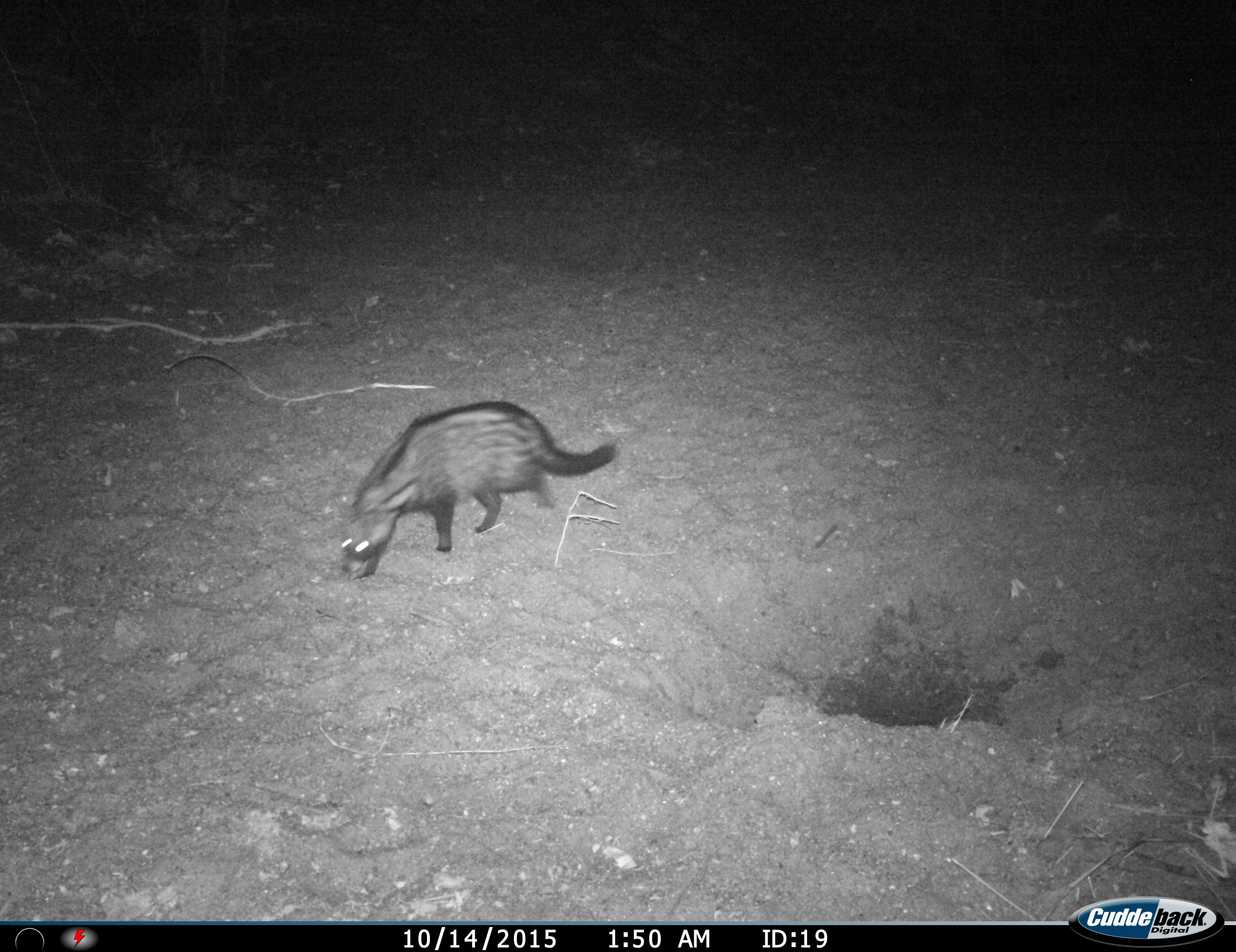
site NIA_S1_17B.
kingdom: Animalia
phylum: Chordata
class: Mammalia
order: Carnivora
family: Viverridae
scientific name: Viverridae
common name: civet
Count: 1.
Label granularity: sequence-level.